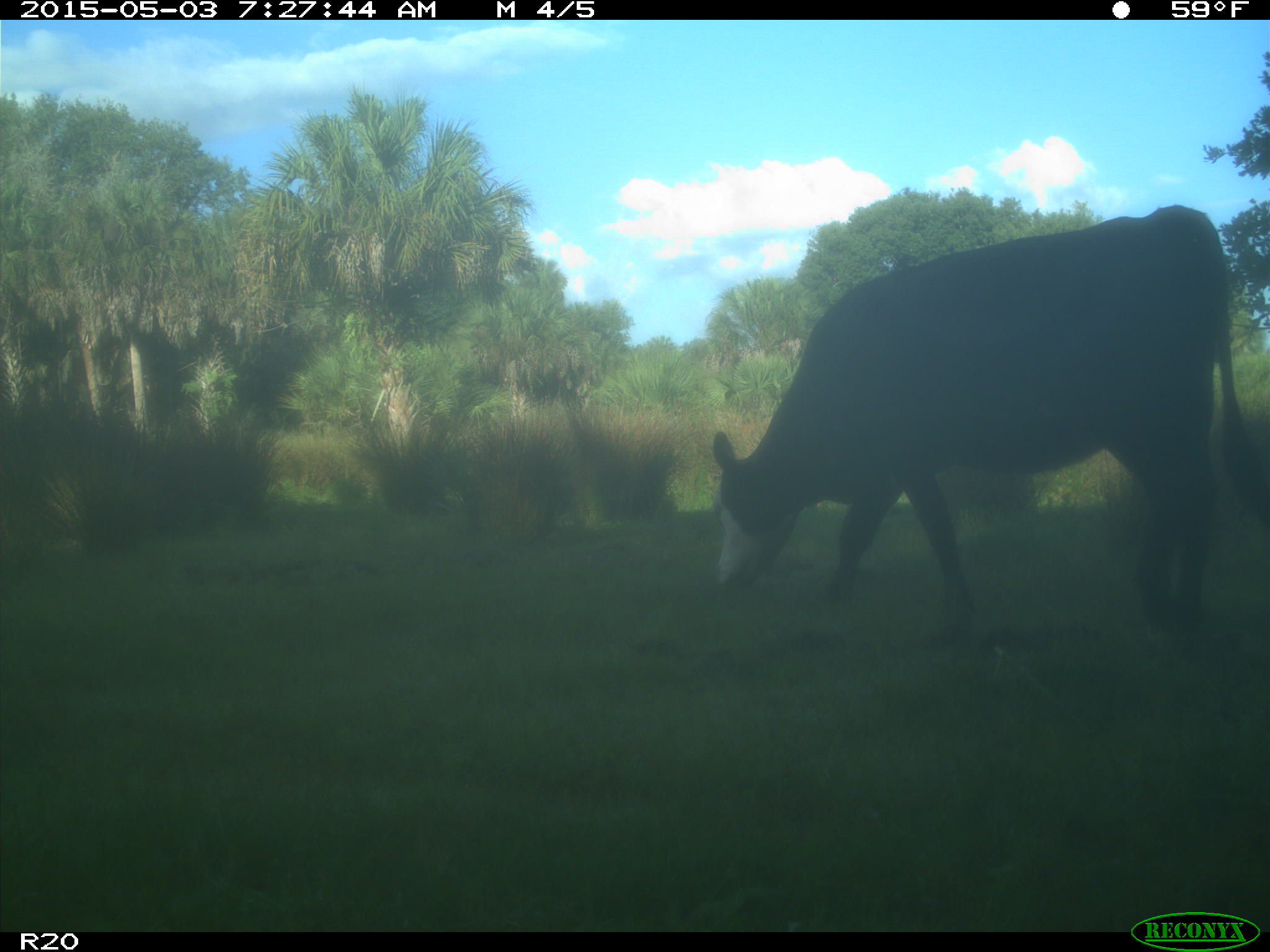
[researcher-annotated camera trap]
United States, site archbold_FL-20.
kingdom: Animalia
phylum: Chordata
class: Mammalia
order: Artiodactyla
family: Bovidae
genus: Bos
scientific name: Bos taurus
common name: domestic cow